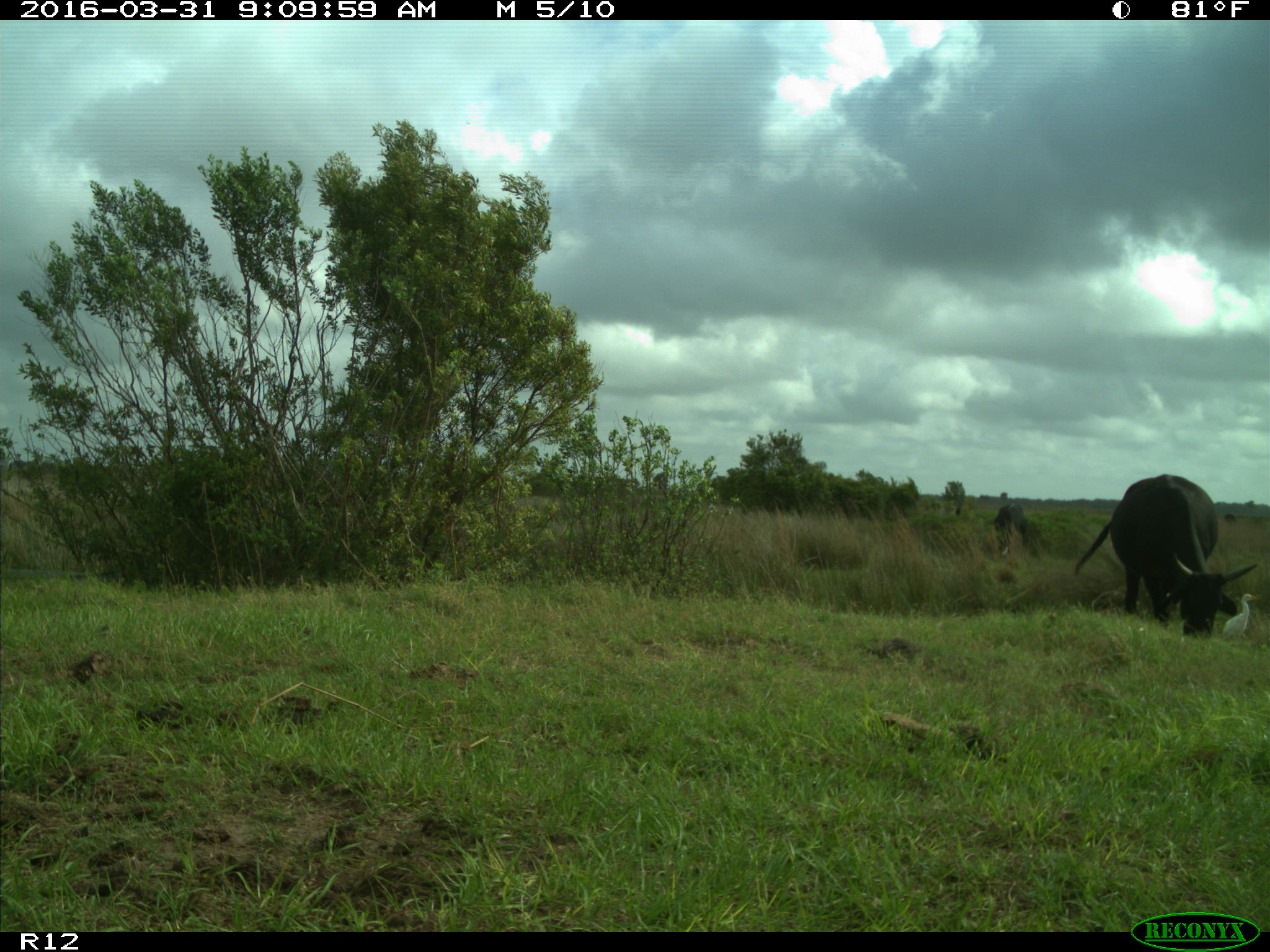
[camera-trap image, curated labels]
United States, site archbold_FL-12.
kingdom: Animalia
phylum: Chordata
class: Mammalia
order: Artiodactyla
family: Bovidae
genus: Bos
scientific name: Bos taurus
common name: domestic cow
Bos taurus (domestic cow).